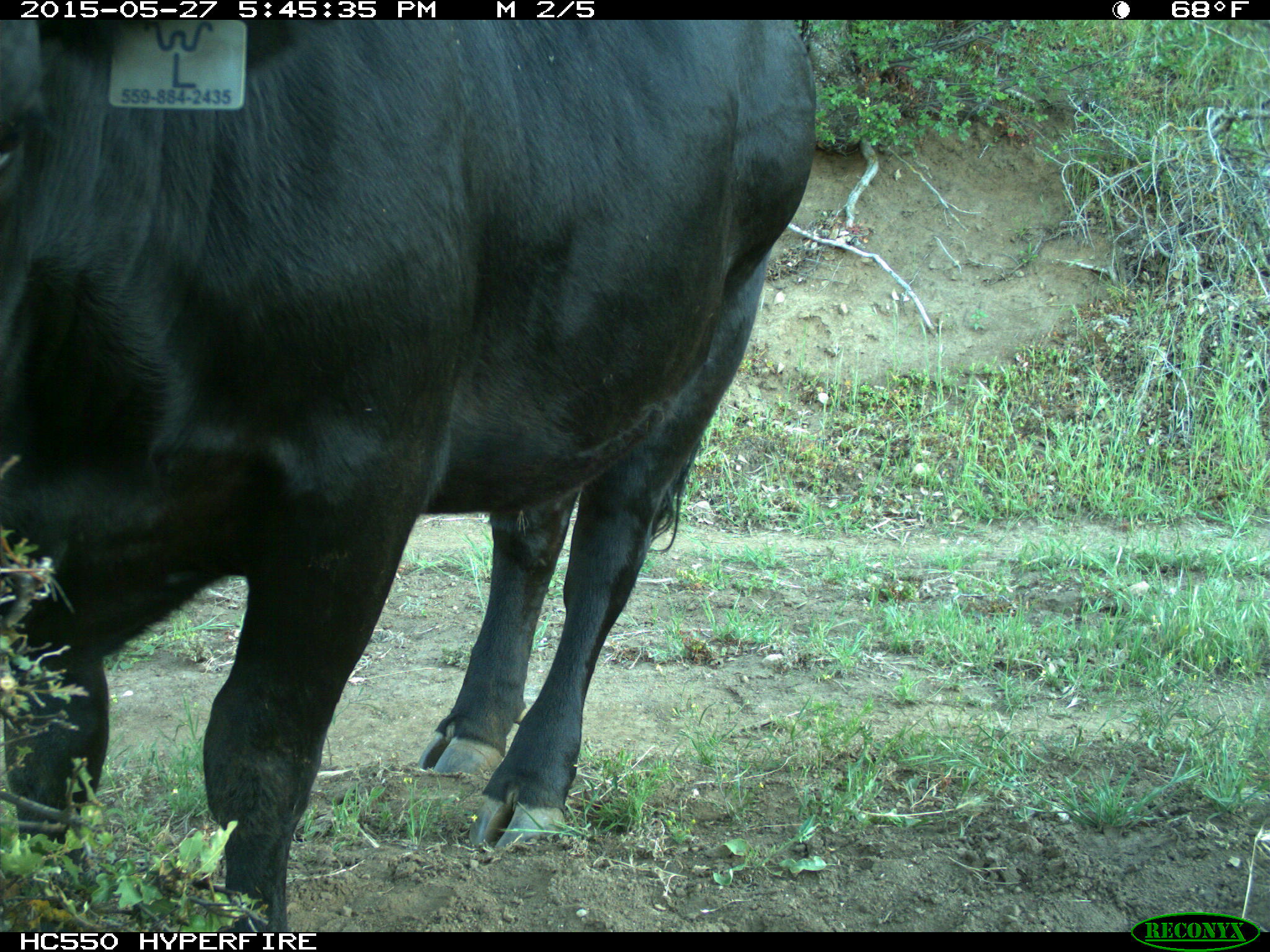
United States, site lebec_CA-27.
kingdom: Animalia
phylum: Chordata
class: Mammalia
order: Artiodactyla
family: Bovidae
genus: Bos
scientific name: Bos taurus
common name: domestic cow